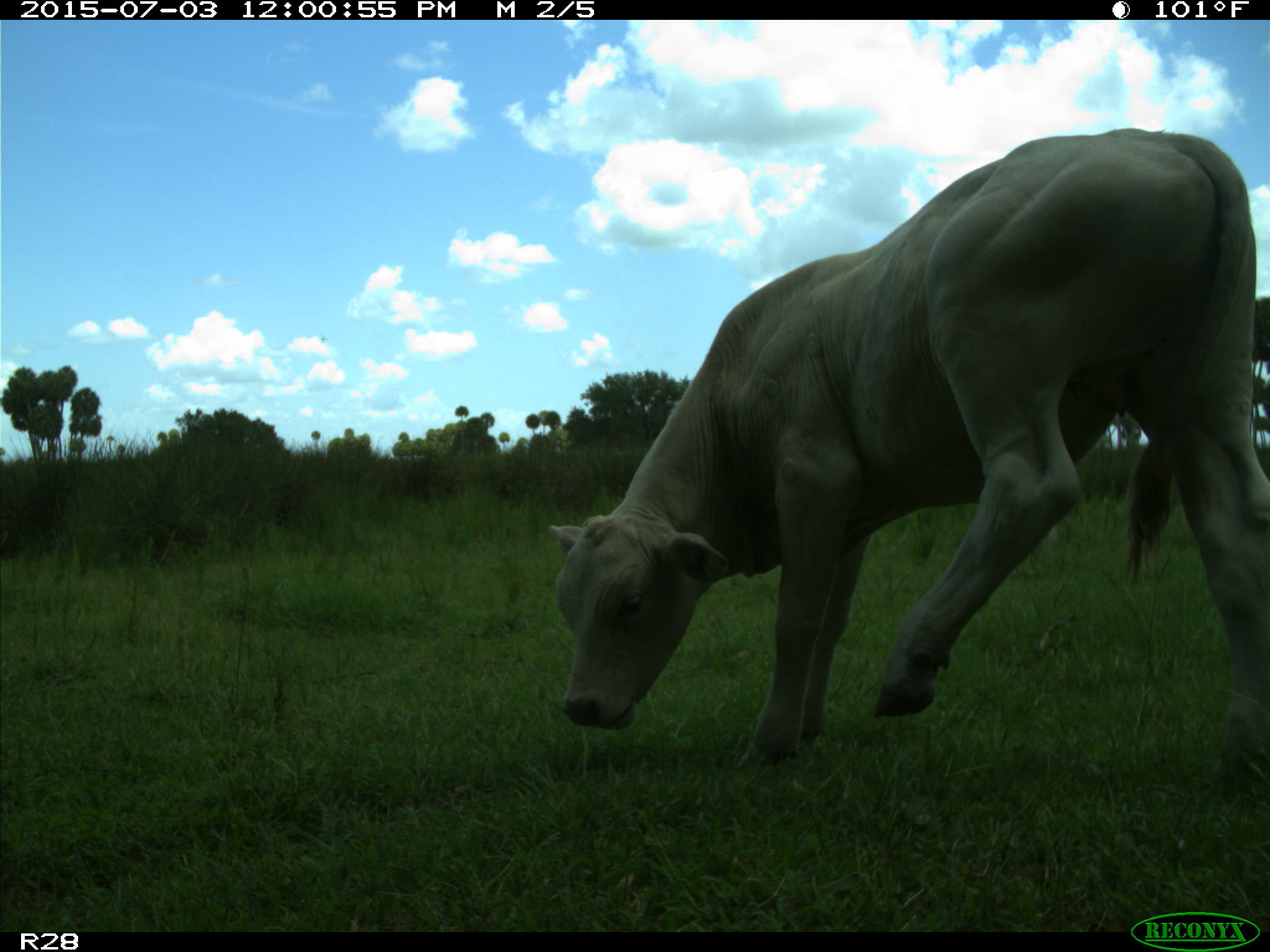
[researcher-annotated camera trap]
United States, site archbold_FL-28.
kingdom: Animalia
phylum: Chordata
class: Mammalia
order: Artiodactyla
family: Bovidae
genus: Bos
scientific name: Bos taurus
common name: domestic cow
Bos taurus (domestic cow).